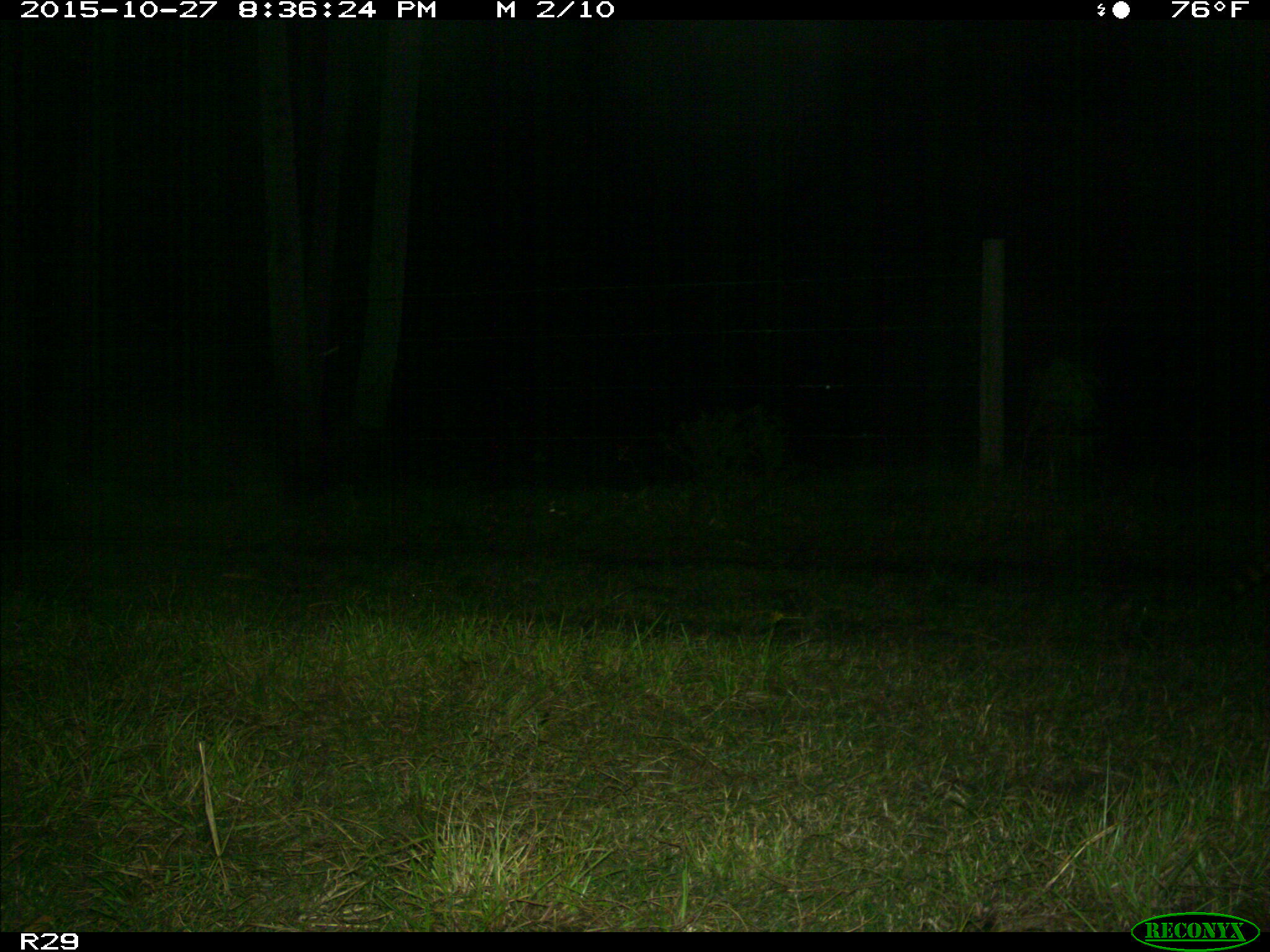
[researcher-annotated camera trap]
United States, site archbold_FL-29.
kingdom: Animalia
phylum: Chordata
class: Mammalia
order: Carnivora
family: Procyonidae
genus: Procyon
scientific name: Procyon lotor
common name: common raccoon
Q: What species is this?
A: Procyon lotor (common raccoon).